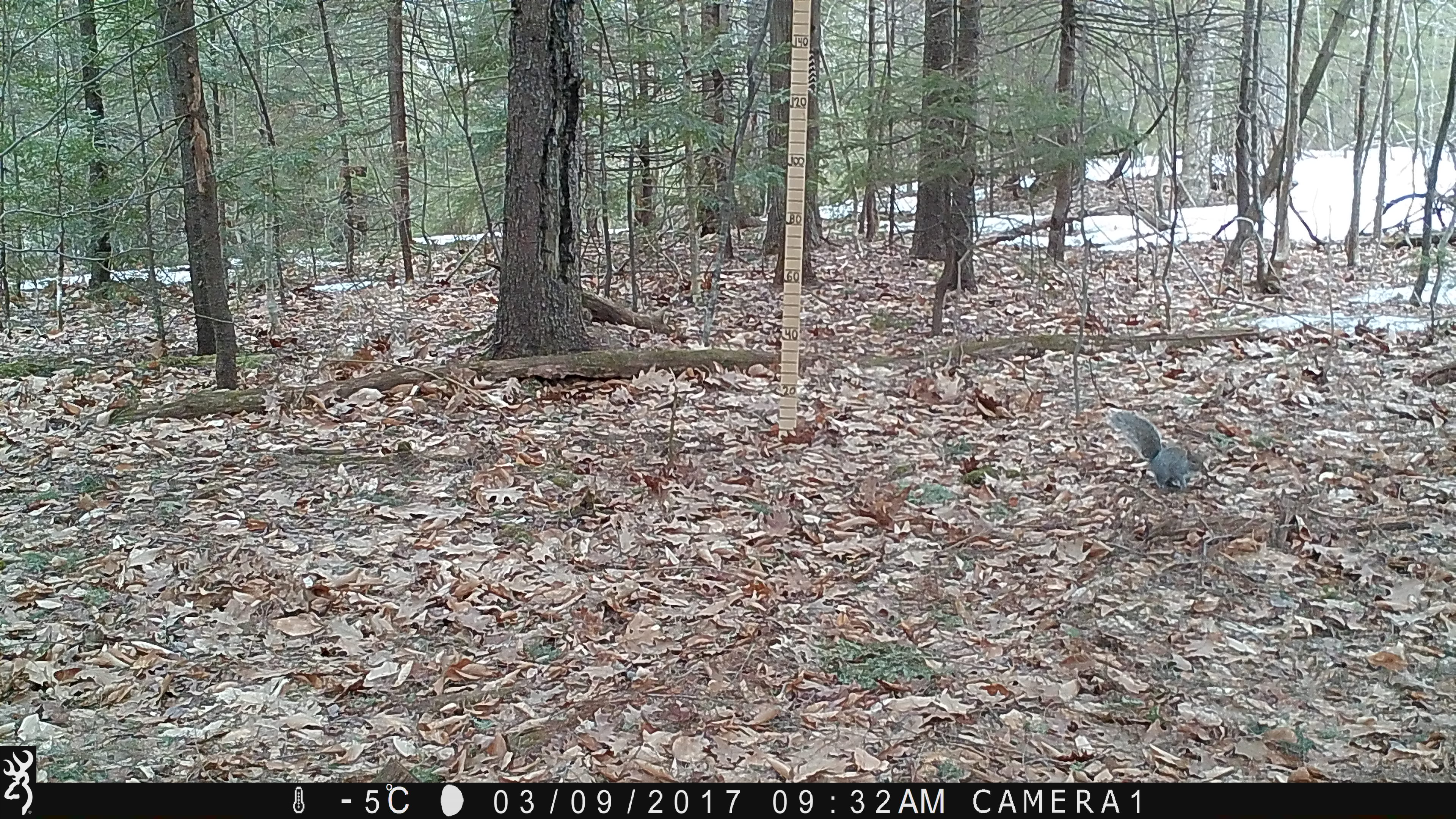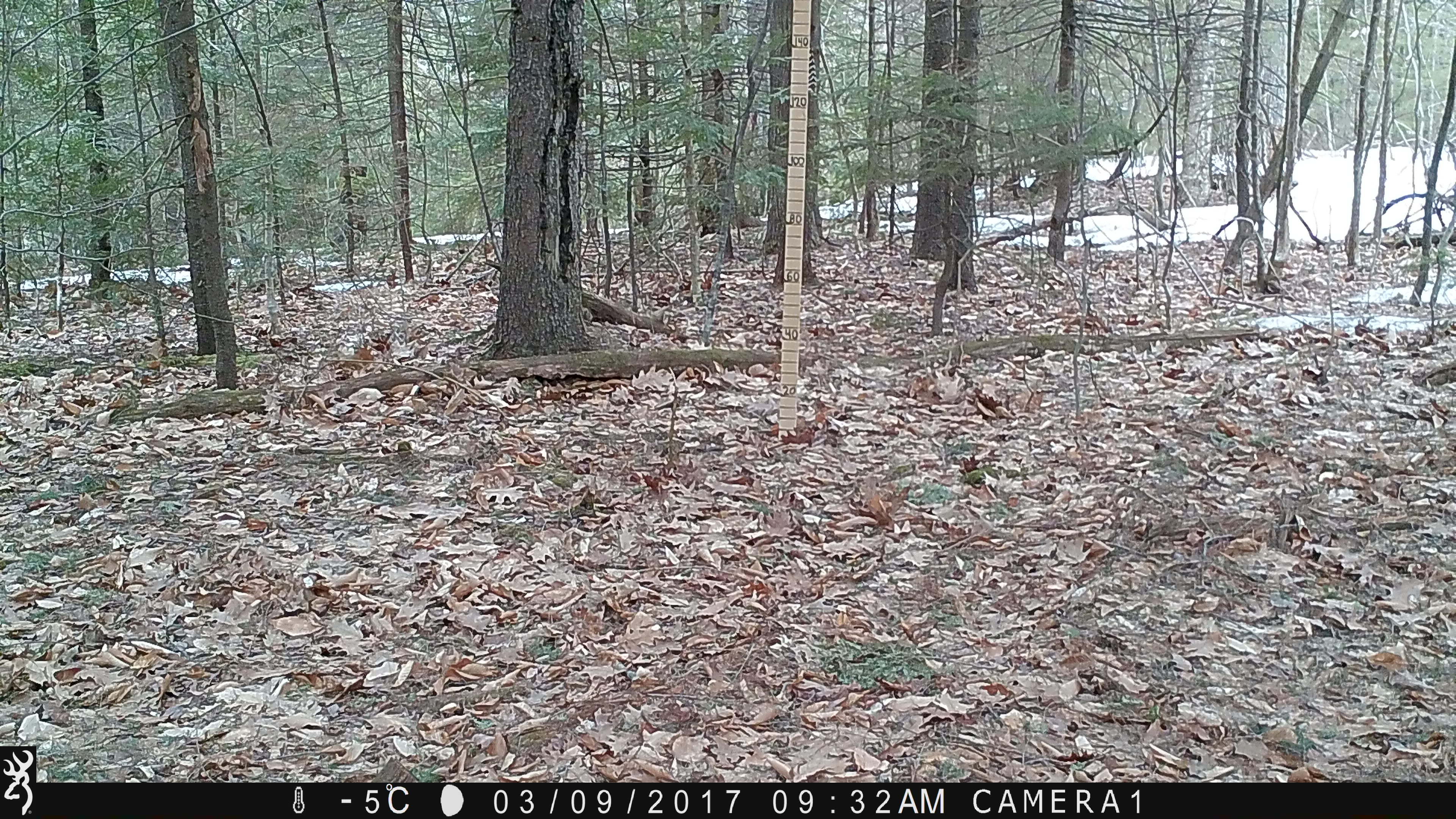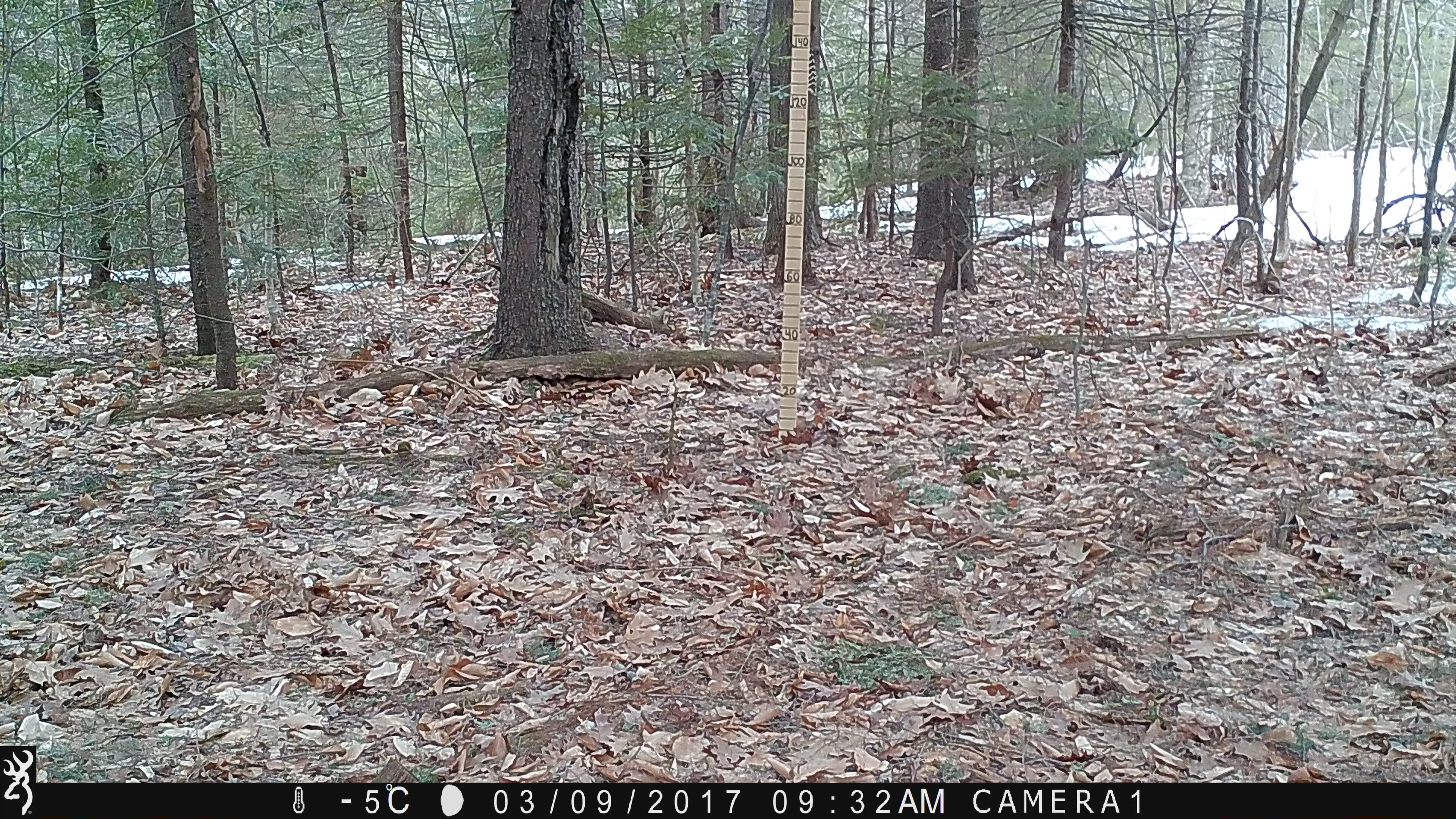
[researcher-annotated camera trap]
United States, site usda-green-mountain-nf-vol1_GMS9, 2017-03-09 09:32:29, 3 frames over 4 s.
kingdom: Animalia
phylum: Chordata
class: Mammalia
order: Rodentia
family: Sciuridae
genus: Sciurus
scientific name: Sciurus carolinensis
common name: gray squirrel